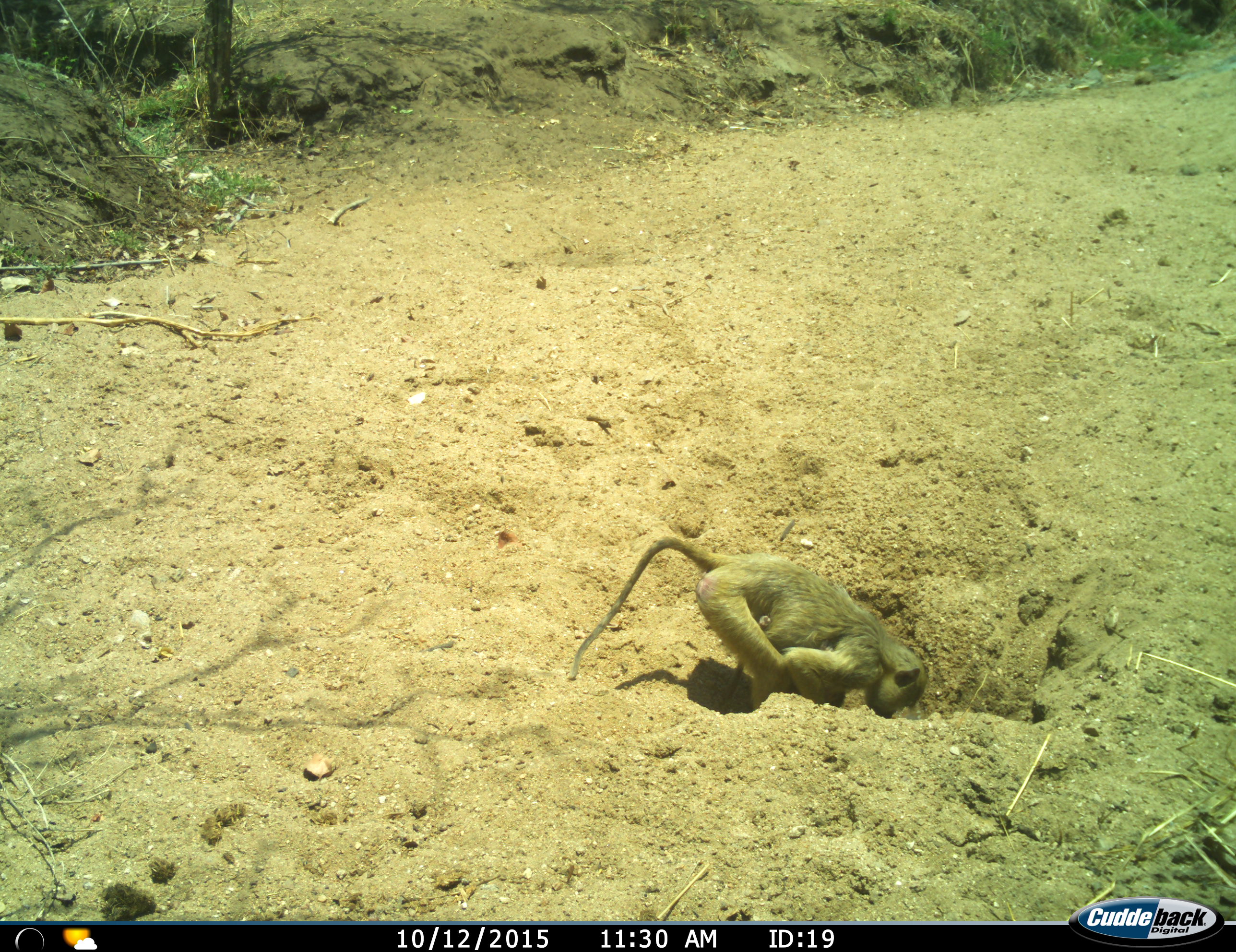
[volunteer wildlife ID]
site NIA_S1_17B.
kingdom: Animalia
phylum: Chordata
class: Mammalia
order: Primates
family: Cercopithecidae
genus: Papio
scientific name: Papio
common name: baboon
Baboon (Papio), count 1. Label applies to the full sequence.